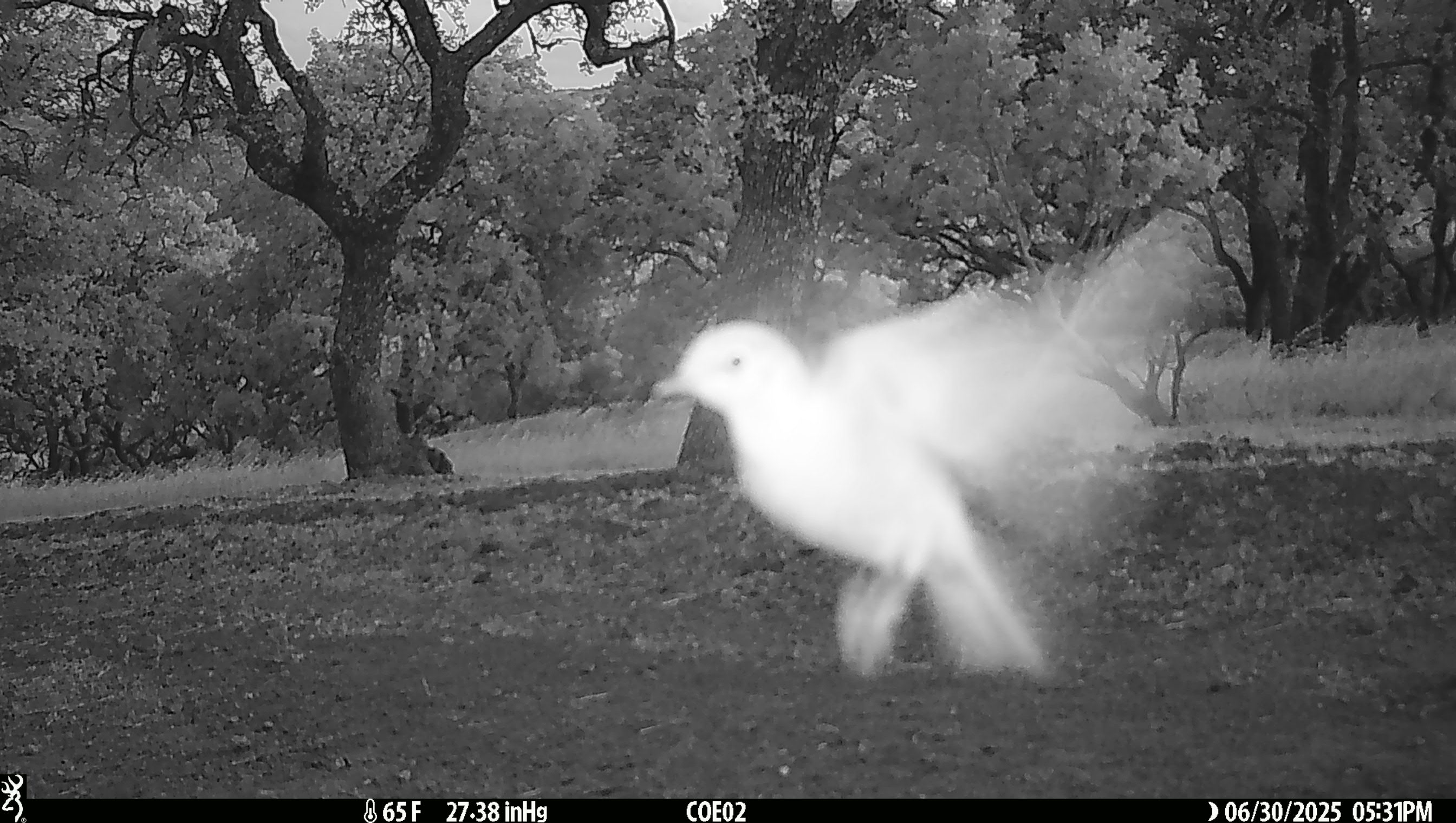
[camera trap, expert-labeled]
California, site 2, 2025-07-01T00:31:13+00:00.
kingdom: Animalia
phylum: Chordata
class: Aves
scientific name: Aves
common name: bird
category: unknown bird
Unknown bird (bird) (Aves).